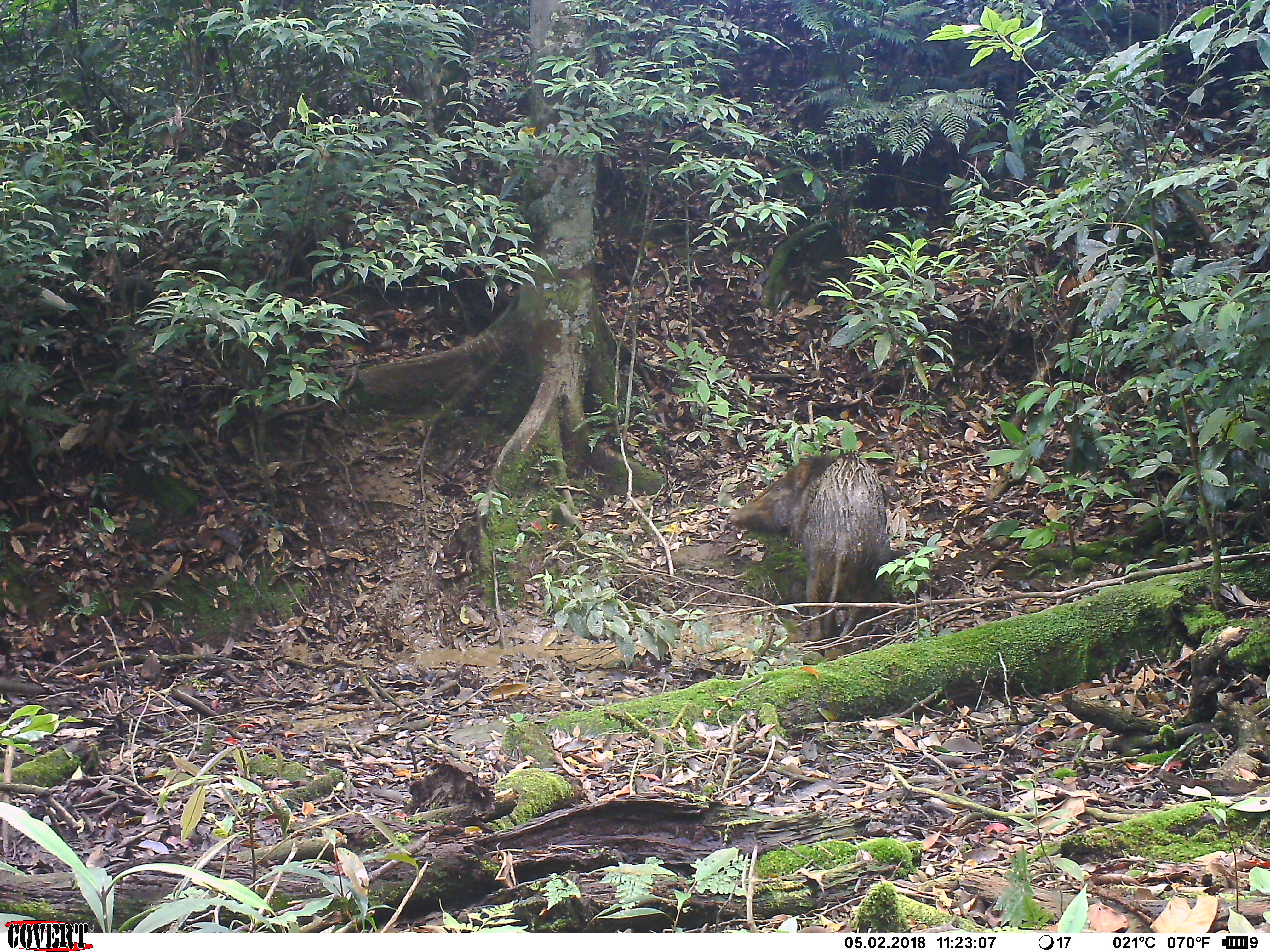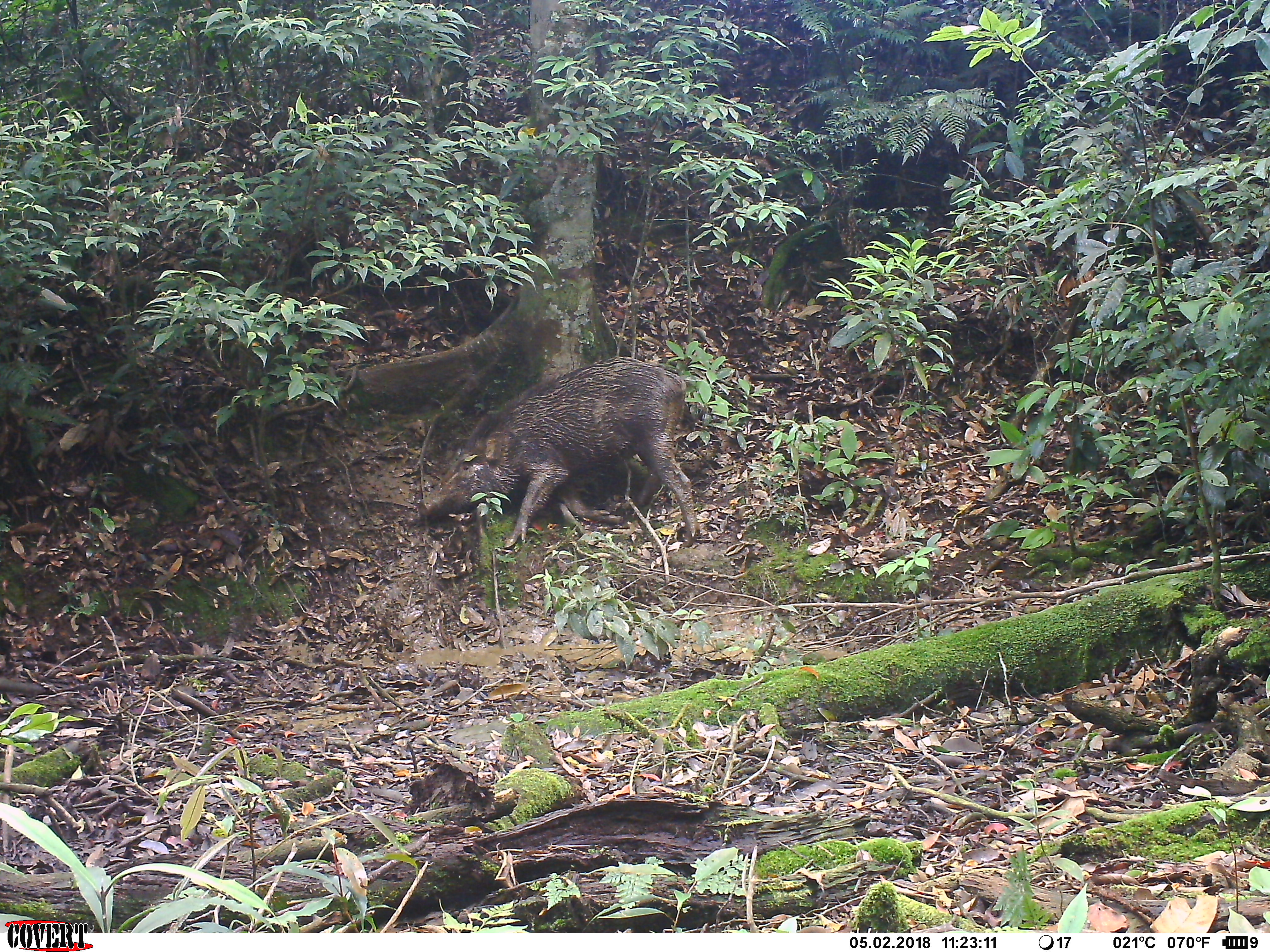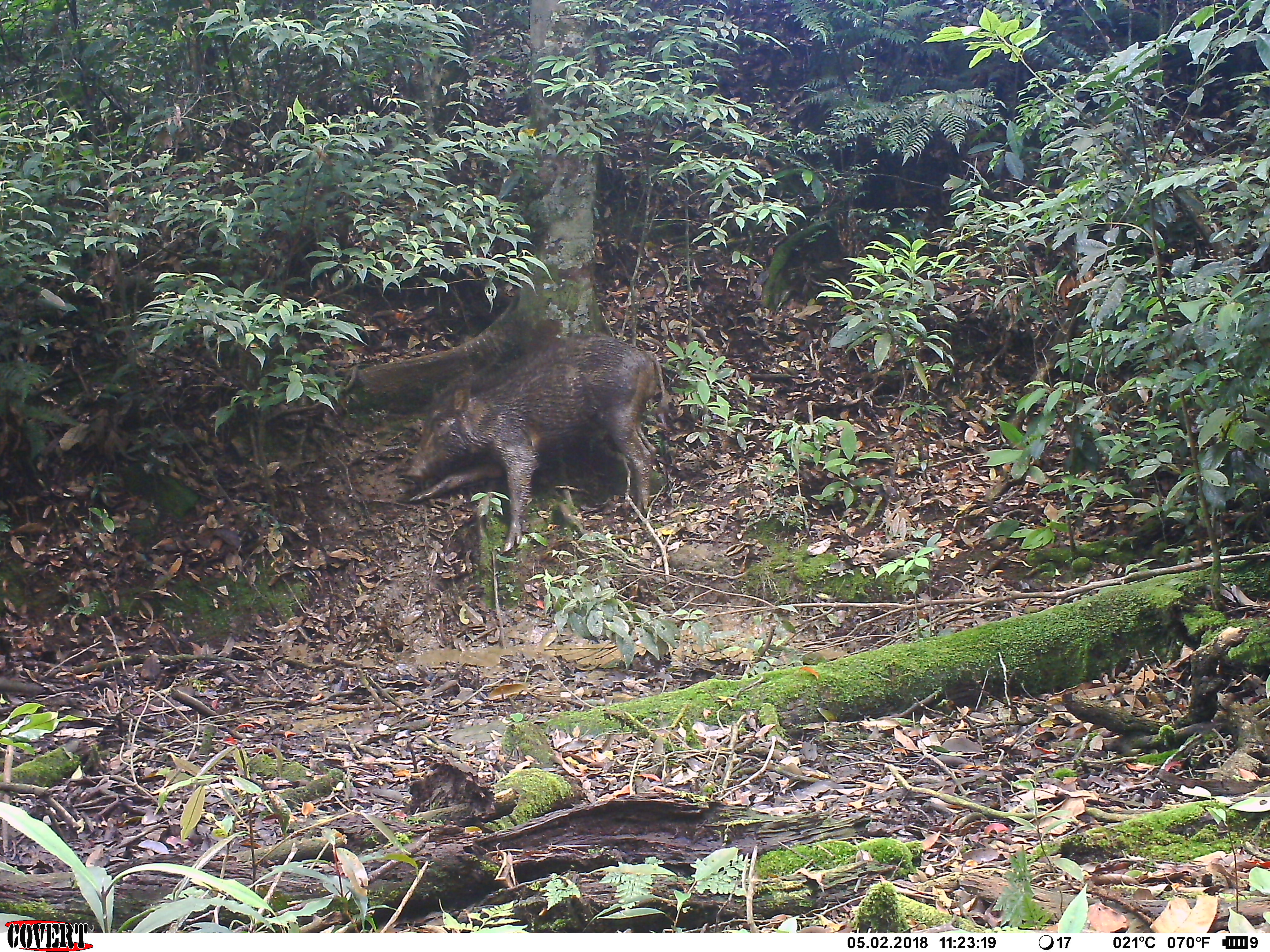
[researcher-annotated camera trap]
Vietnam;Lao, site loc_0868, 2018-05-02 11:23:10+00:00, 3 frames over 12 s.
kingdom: Animalia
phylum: Chordata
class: Mammalia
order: Artiodactyla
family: Suidae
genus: Sus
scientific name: Sus scrofa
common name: eurasian wild pig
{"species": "eurasian wild pig (Sus scrofa)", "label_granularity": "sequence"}